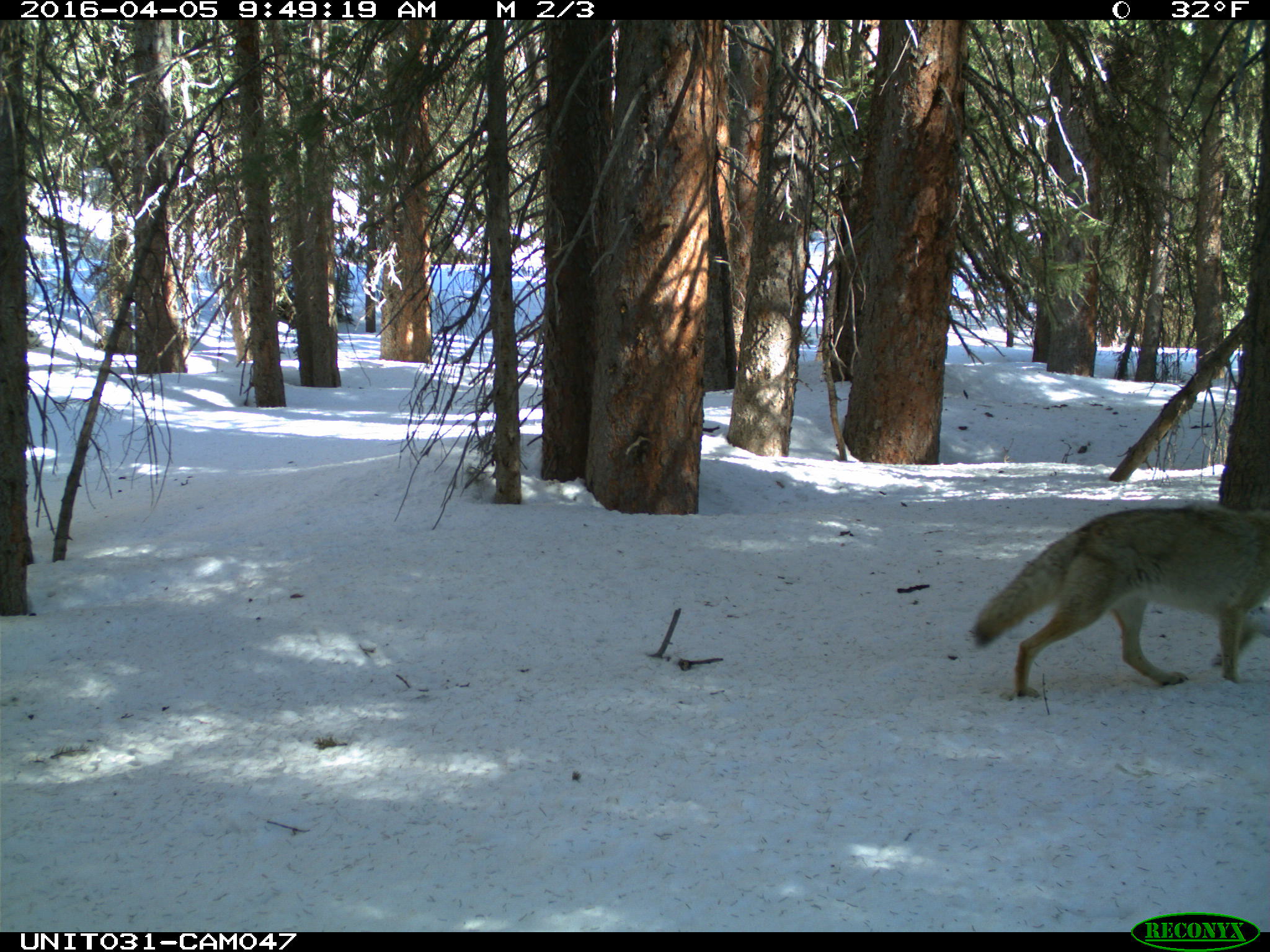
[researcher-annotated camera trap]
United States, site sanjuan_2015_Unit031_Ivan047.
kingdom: Animalia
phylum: Chordata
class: Mammalia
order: Carnivora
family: Canidae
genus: Canis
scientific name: Canis latrans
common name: coyote